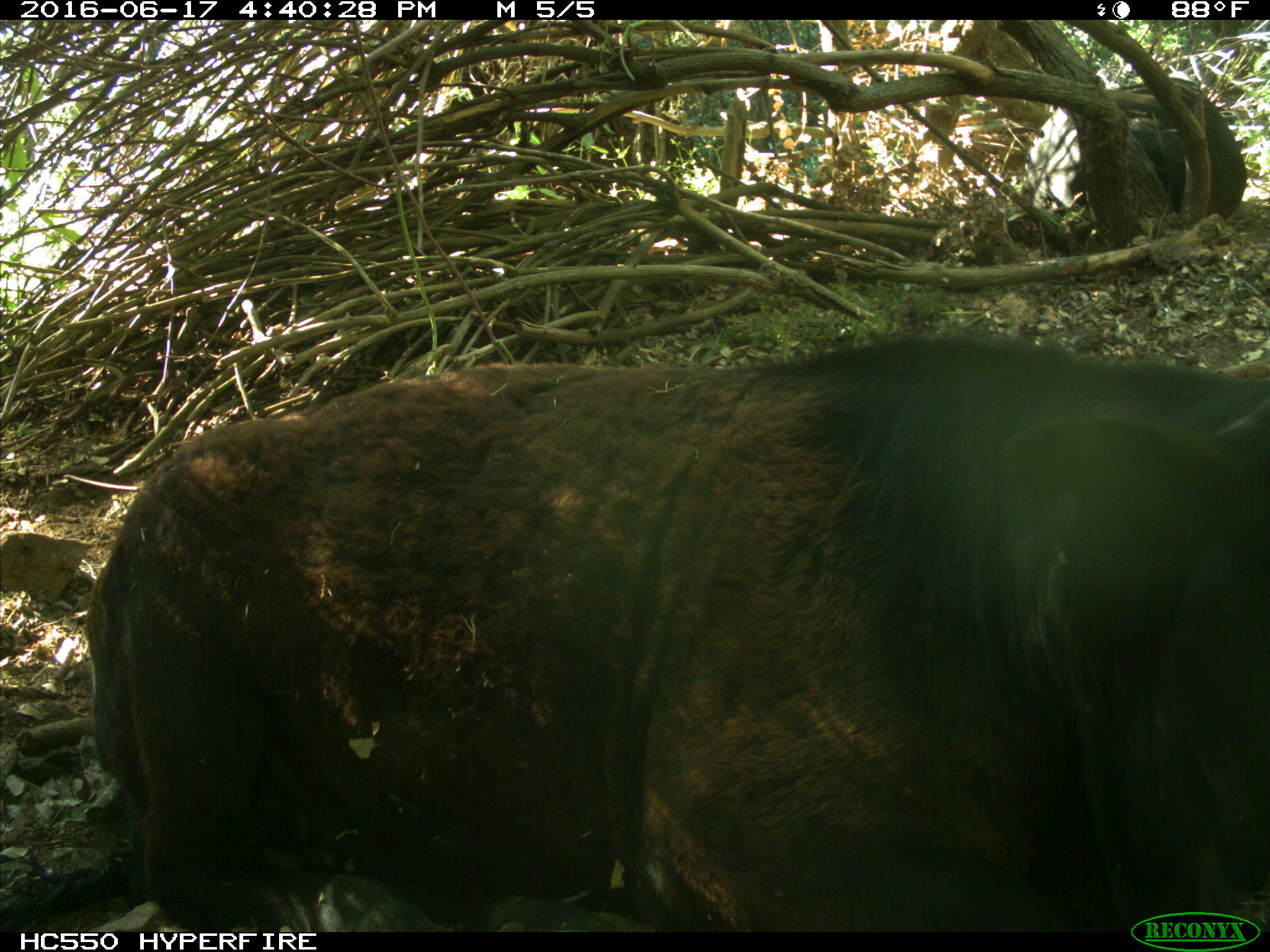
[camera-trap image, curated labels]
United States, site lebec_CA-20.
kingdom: Animalia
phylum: Chordata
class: Mammalia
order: Artiodactyla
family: Bovidae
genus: Bos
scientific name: Bos taurus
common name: domestic cow